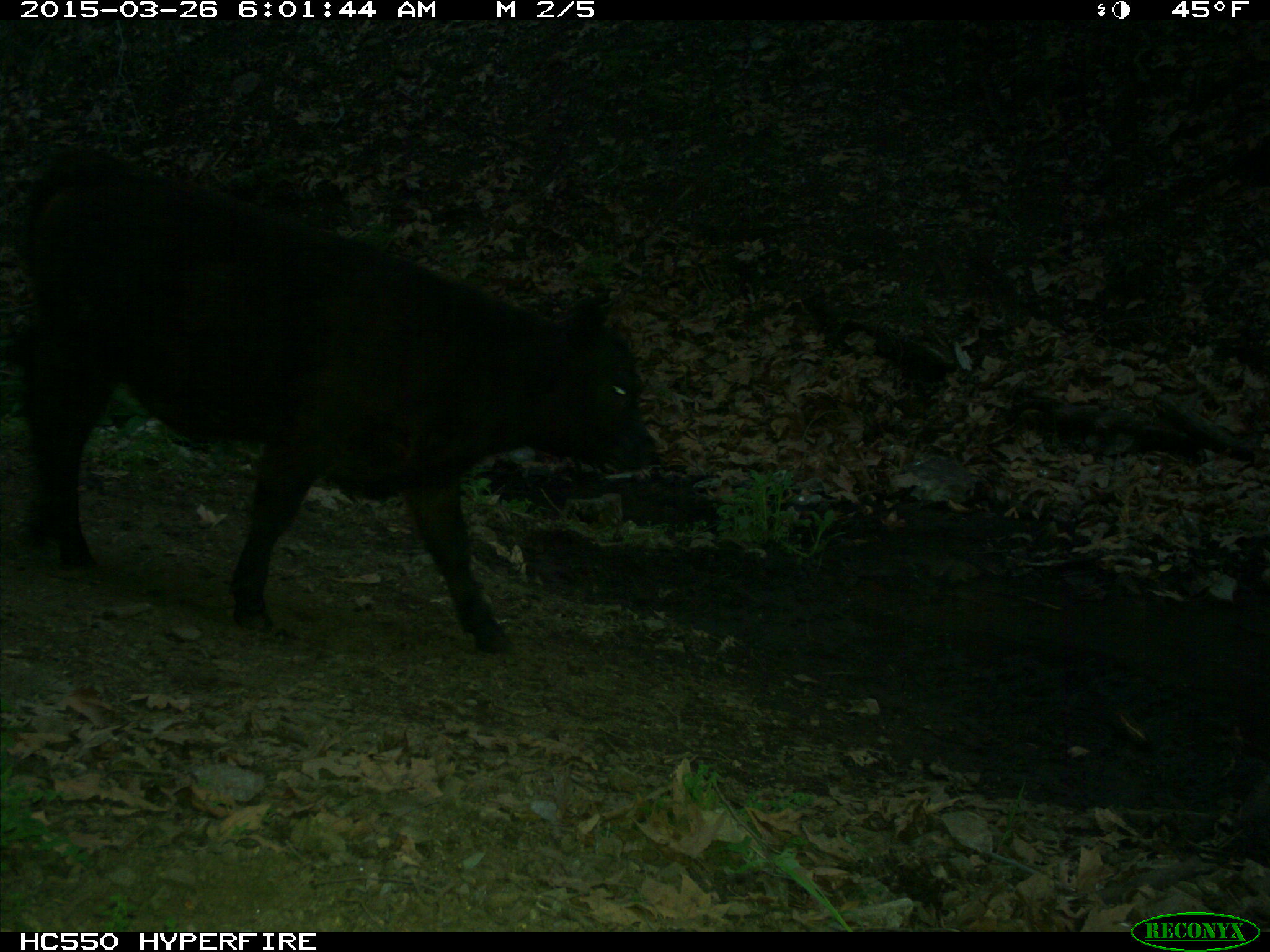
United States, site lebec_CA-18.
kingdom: Animalia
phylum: Chordata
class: Mammalia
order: Artiodactyla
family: Bovidae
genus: Bos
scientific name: Bos taurus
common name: domestic cow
Bos taurus (domestic cow).